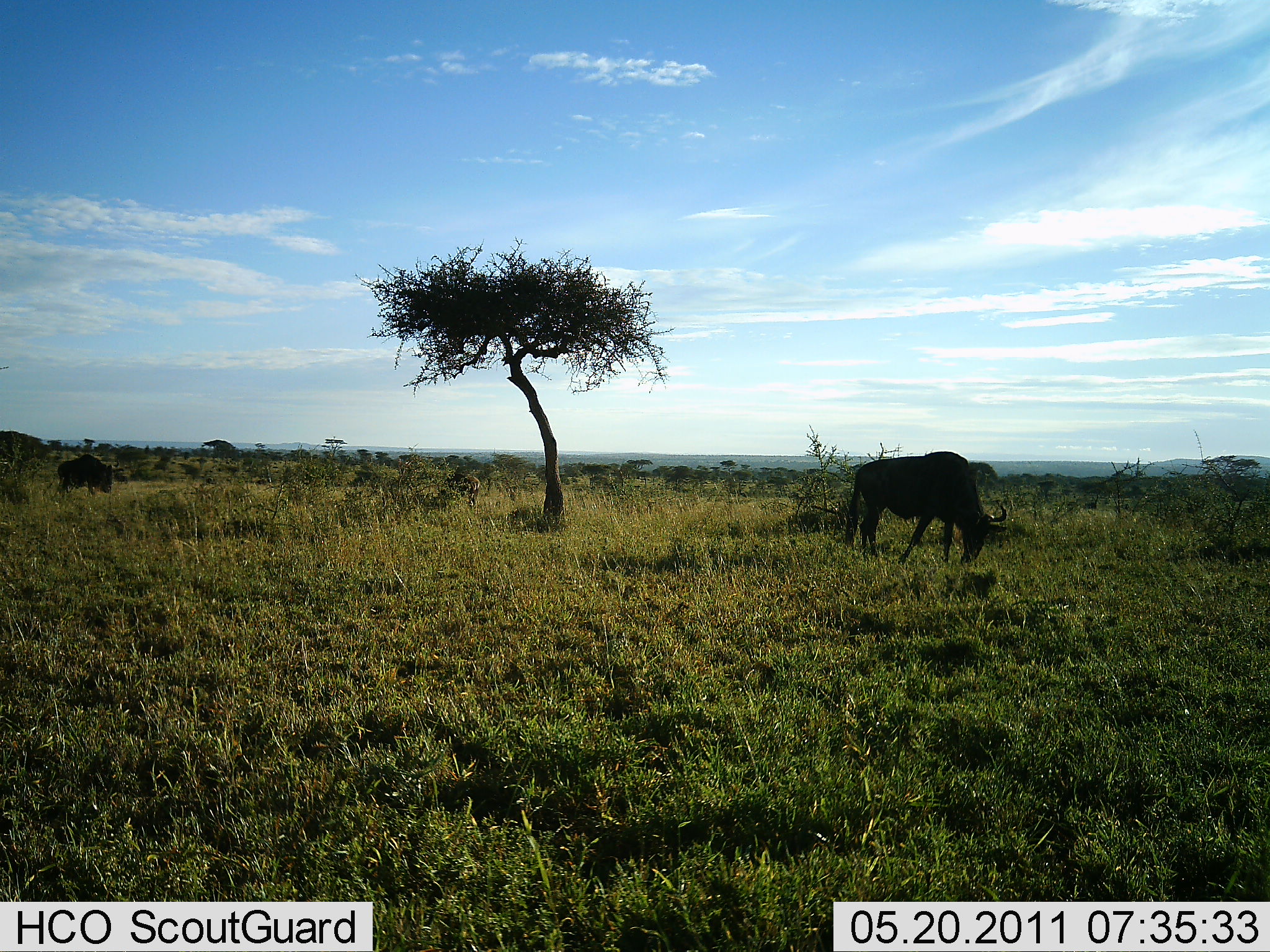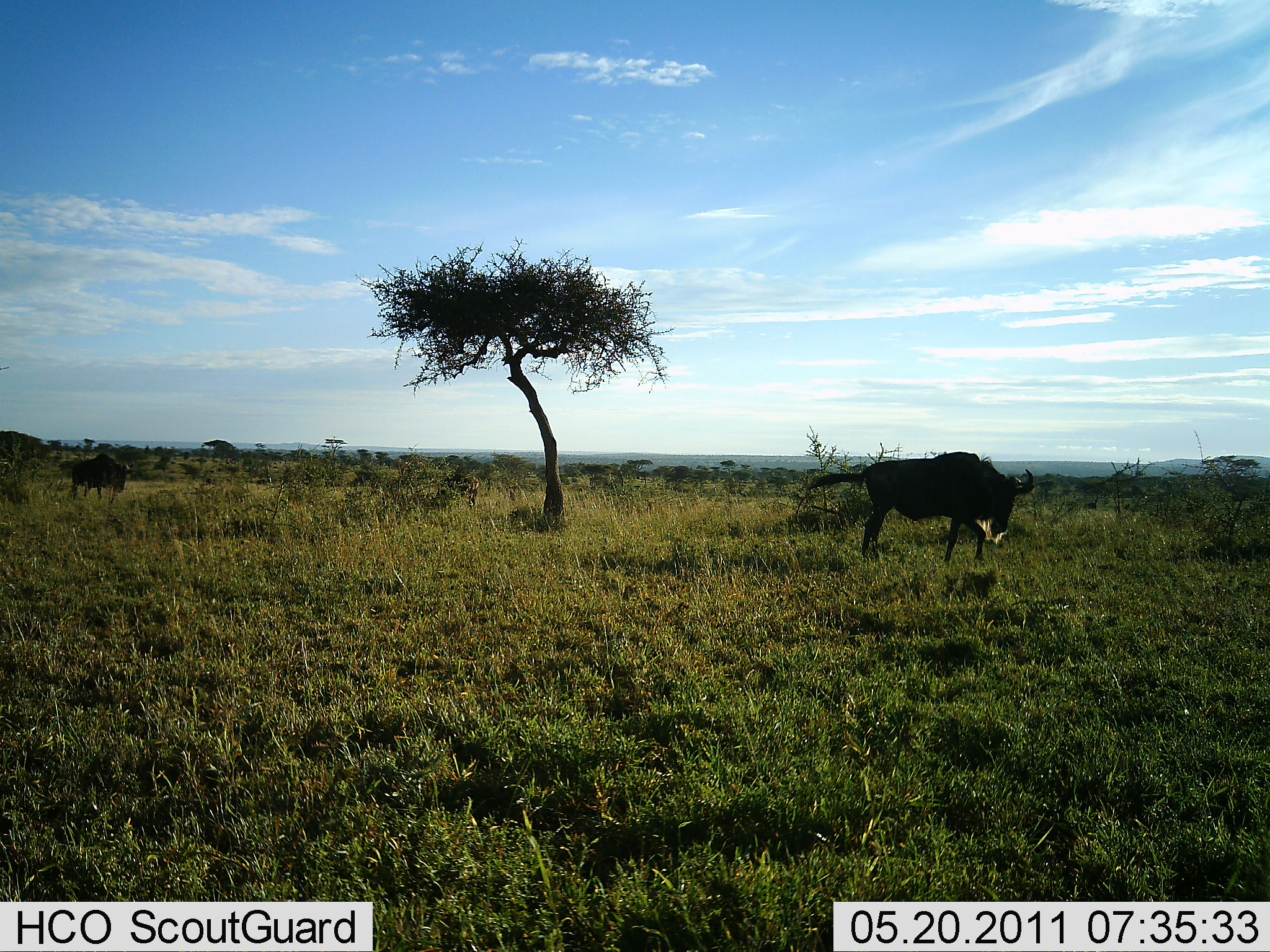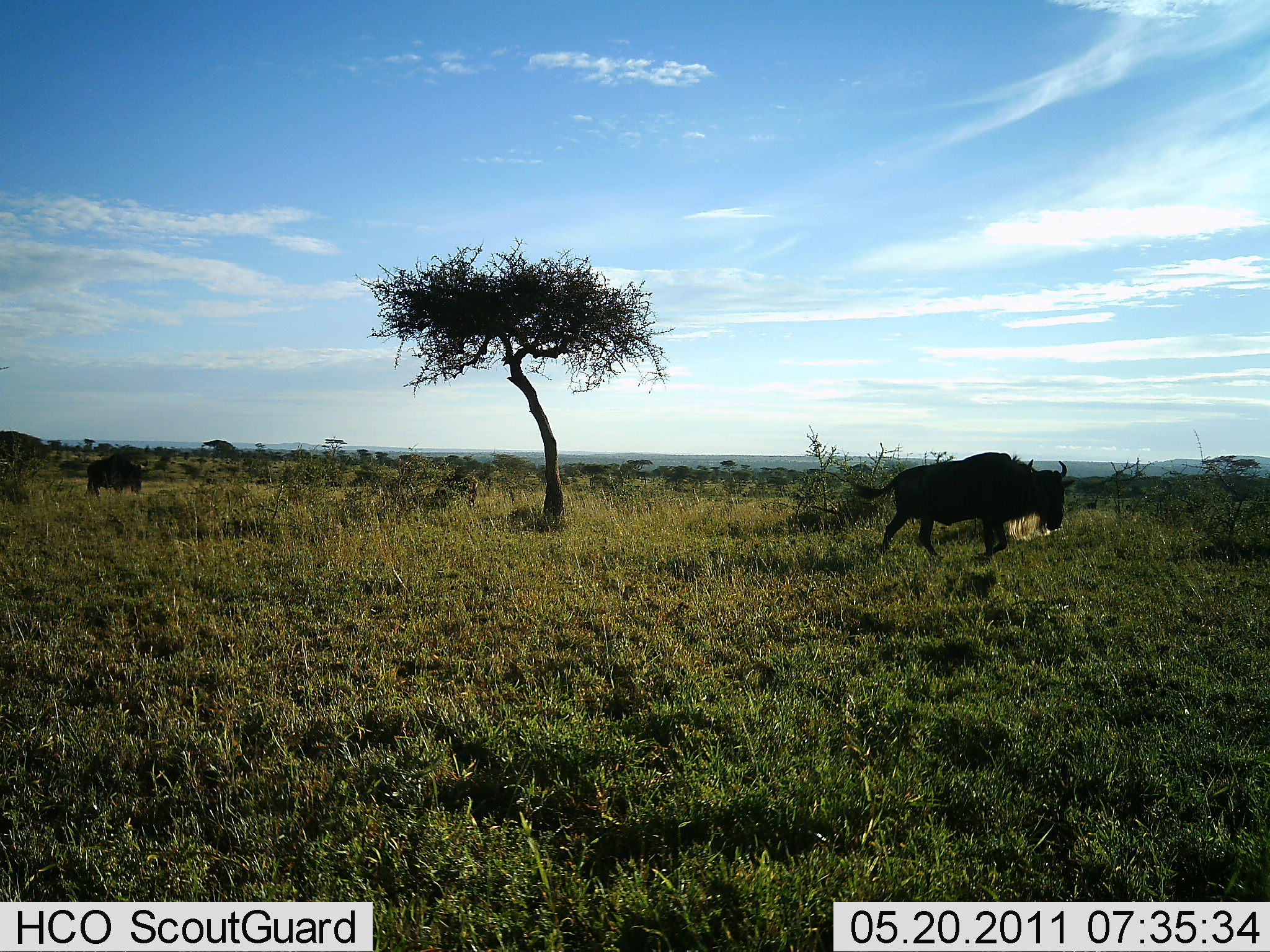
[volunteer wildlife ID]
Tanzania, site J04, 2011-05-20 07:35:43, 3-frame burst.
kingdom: Animalia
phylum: Chordata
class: Mammalia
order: Artiodactyla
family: Bovidae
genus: Connochaetes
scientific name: Connochaetes taurinus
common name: blue wildebeest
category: wildebeest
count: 2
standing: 20%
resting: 0%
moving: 100%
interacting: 0%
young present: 0%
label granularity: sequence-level